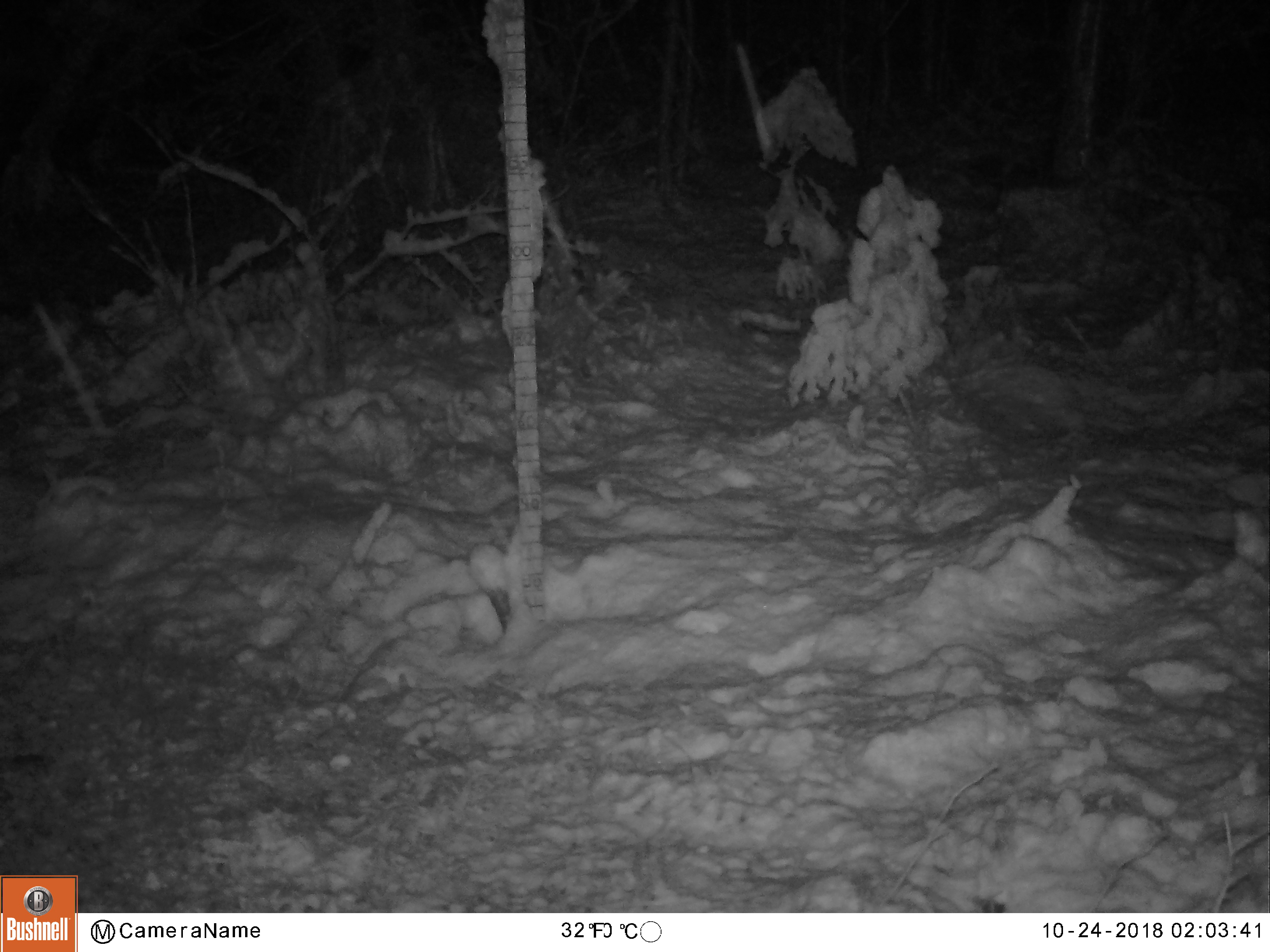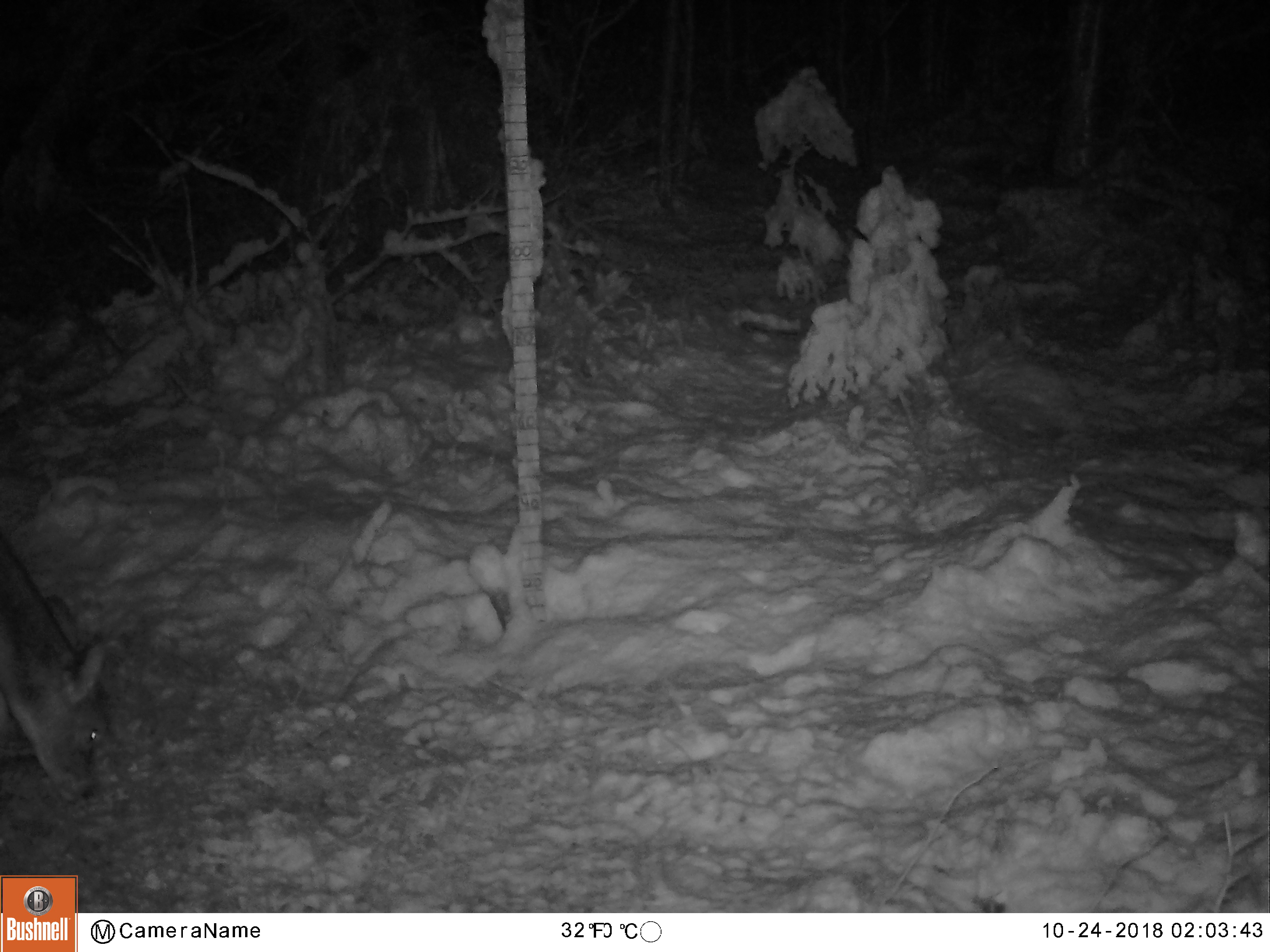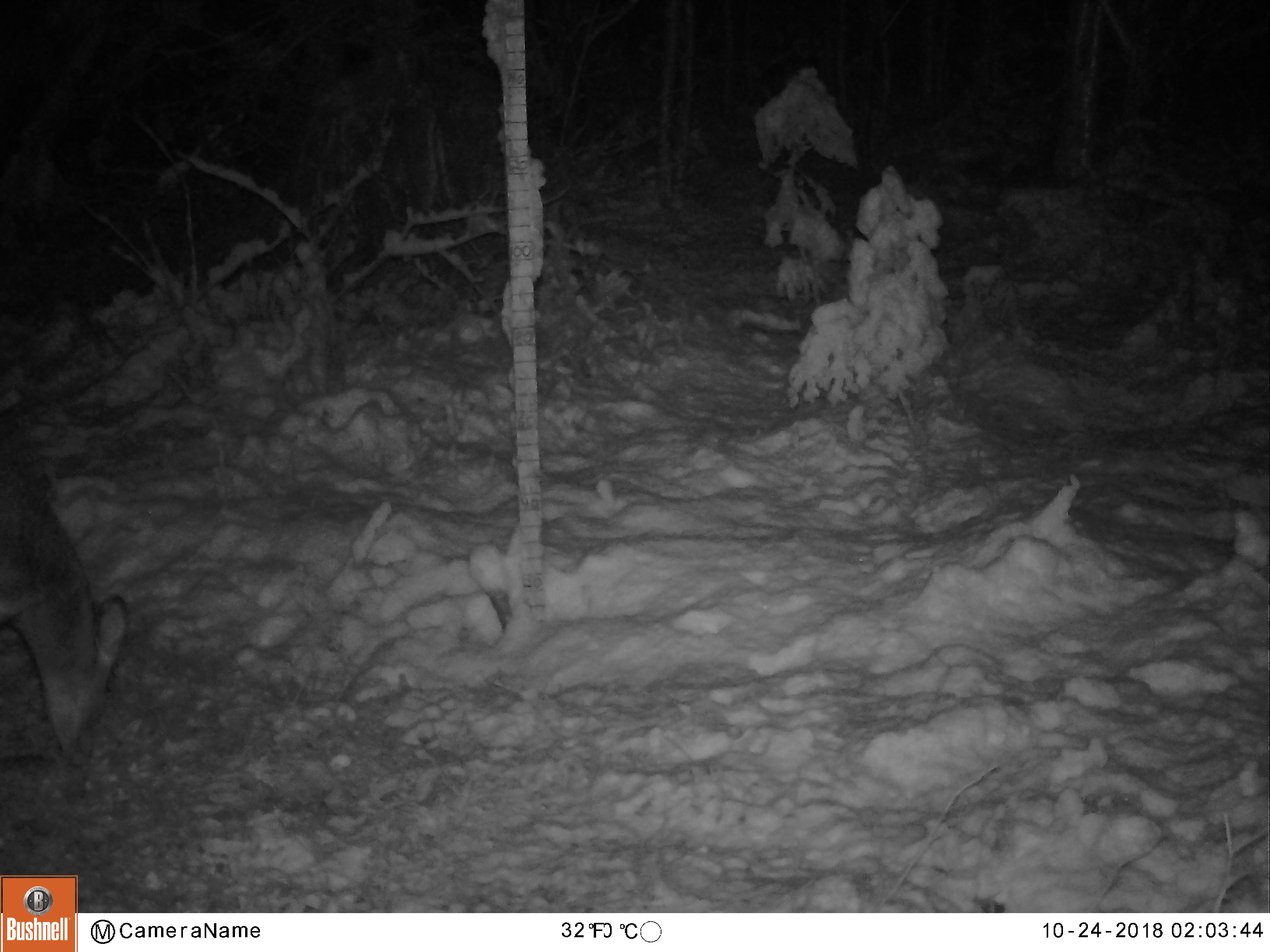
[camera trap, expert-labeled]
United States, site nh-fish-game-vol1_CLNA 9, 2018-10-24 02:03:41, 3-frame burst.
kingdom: Animalia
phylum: Chordata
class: Mammalia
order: Artiodactyla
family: Cervidae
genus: Odocoileus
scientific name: Odocoileus virginianus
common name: white-tailed deer